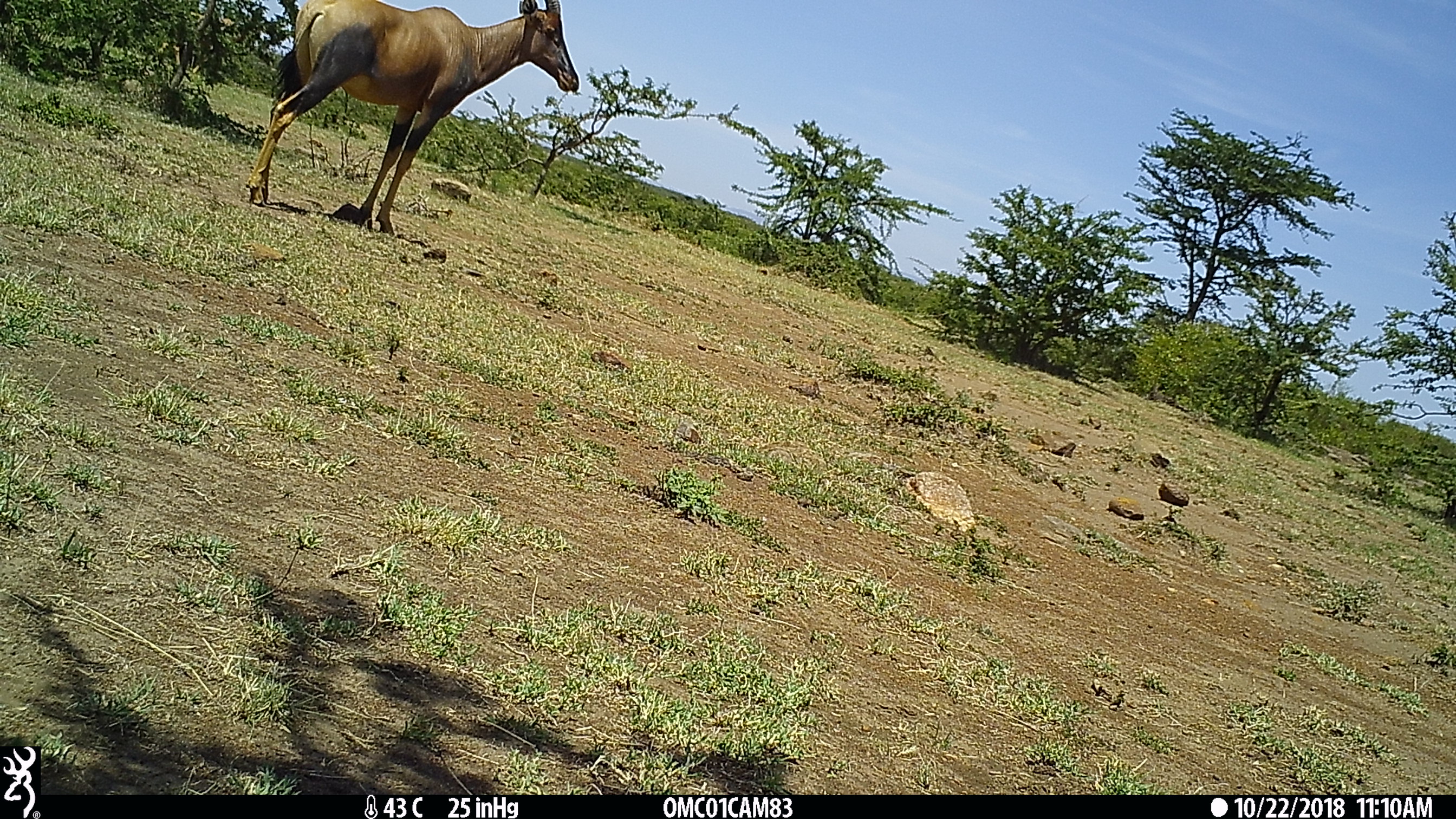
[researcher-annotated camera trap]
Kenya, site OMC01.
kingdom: Animalia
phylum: Chordata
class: Mammalia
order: Artiodactyla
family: Bovidae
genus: Damaliscus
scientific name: Damaliscus lunatus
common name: topi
Topi (Damaliscus lunatus).